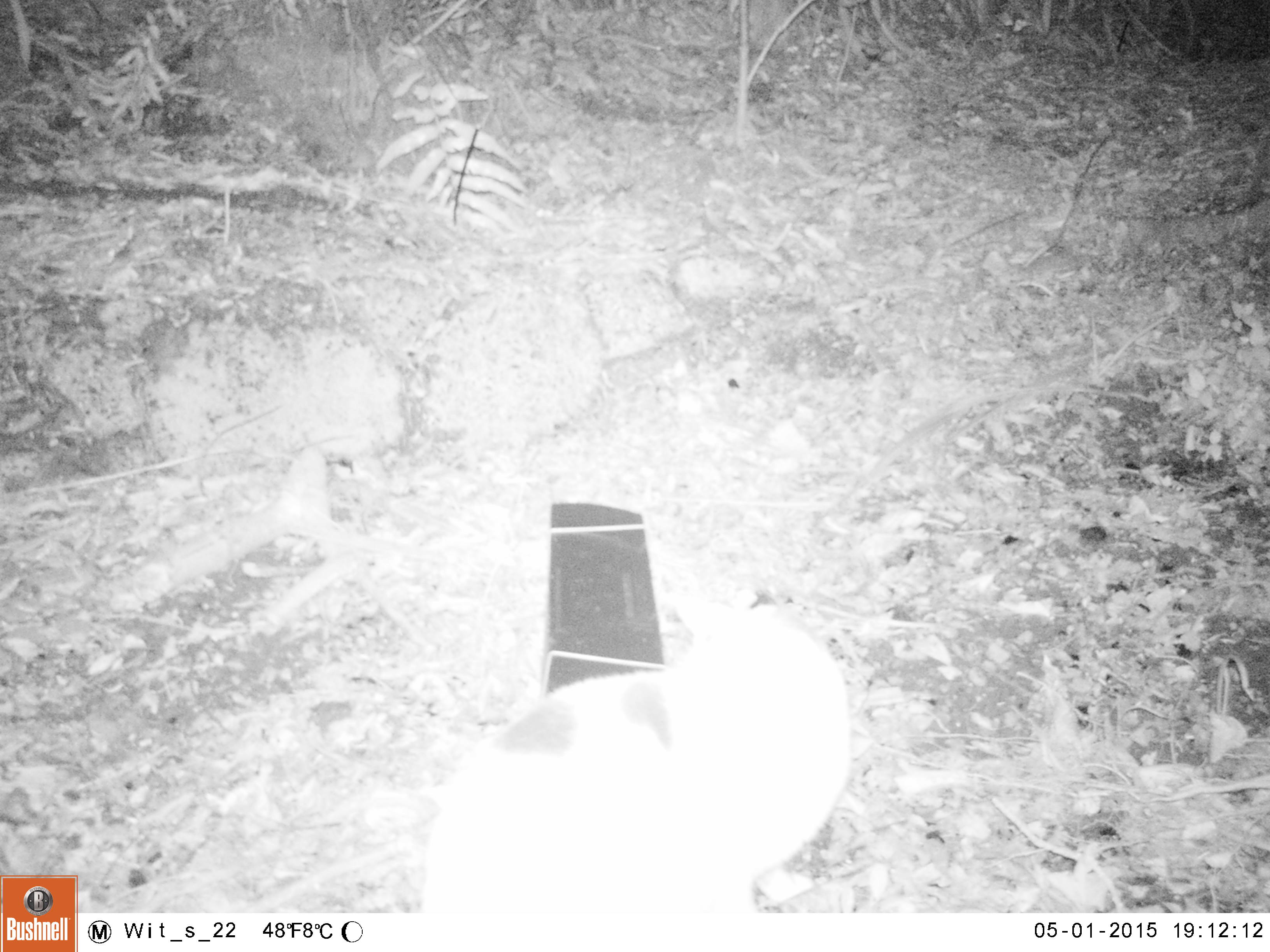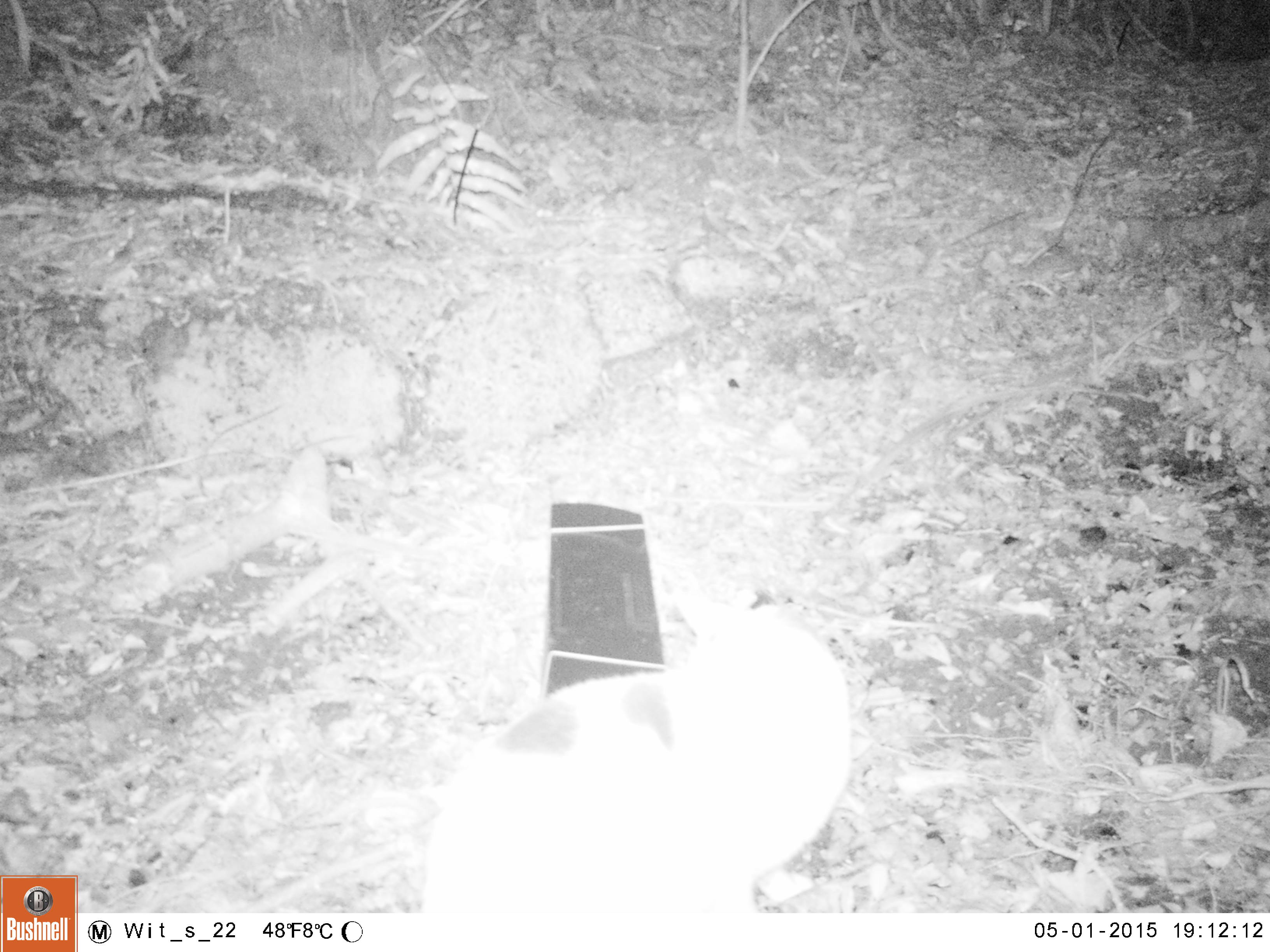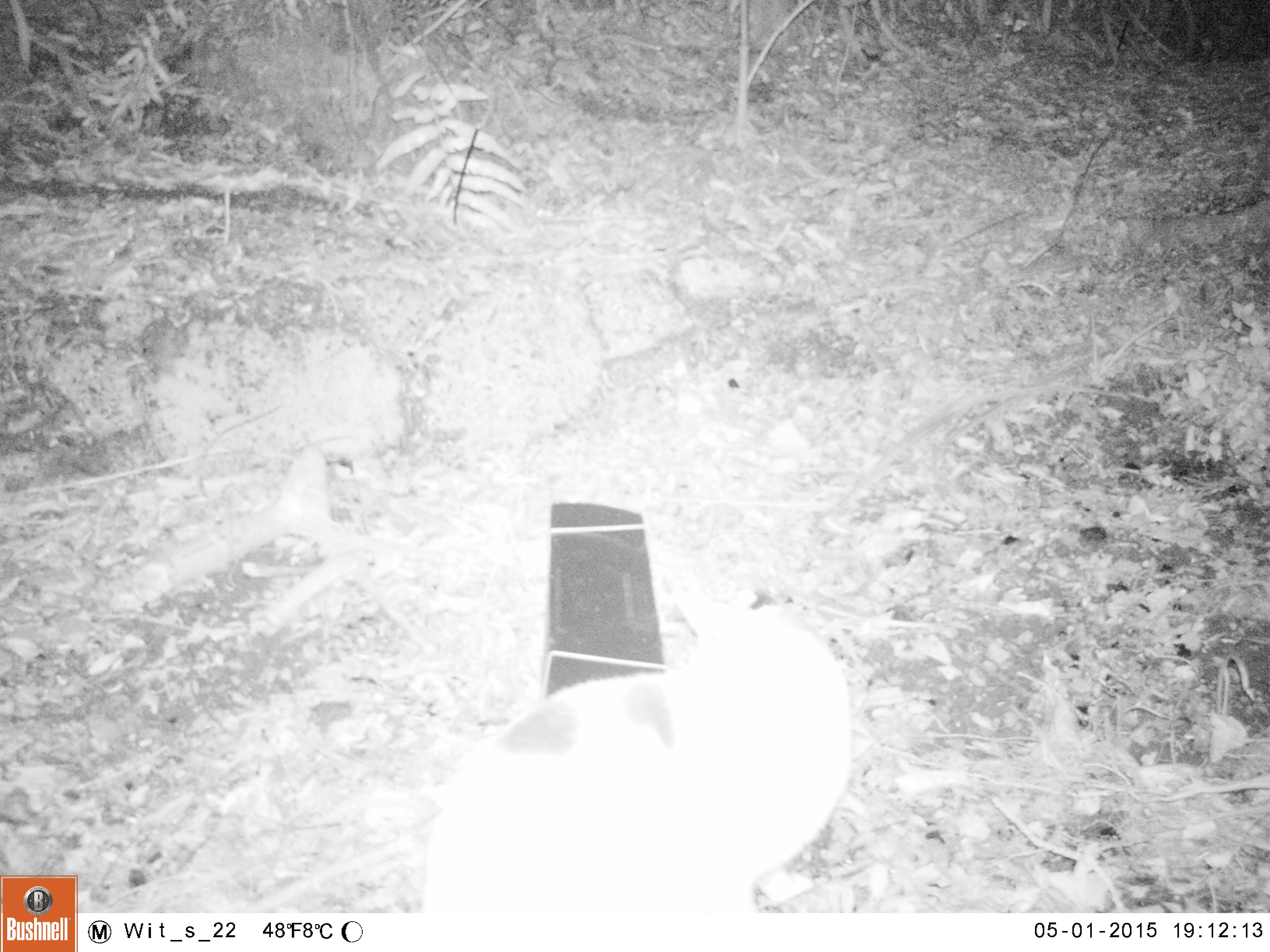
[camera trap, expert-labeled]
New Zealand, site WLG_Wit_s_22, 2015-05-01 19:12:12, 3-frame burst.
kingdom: Animalia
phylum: Chordata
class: Mammalia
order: Carnivora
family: Felidae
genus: Felis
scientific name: Felis catus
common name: domestic cat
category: cat